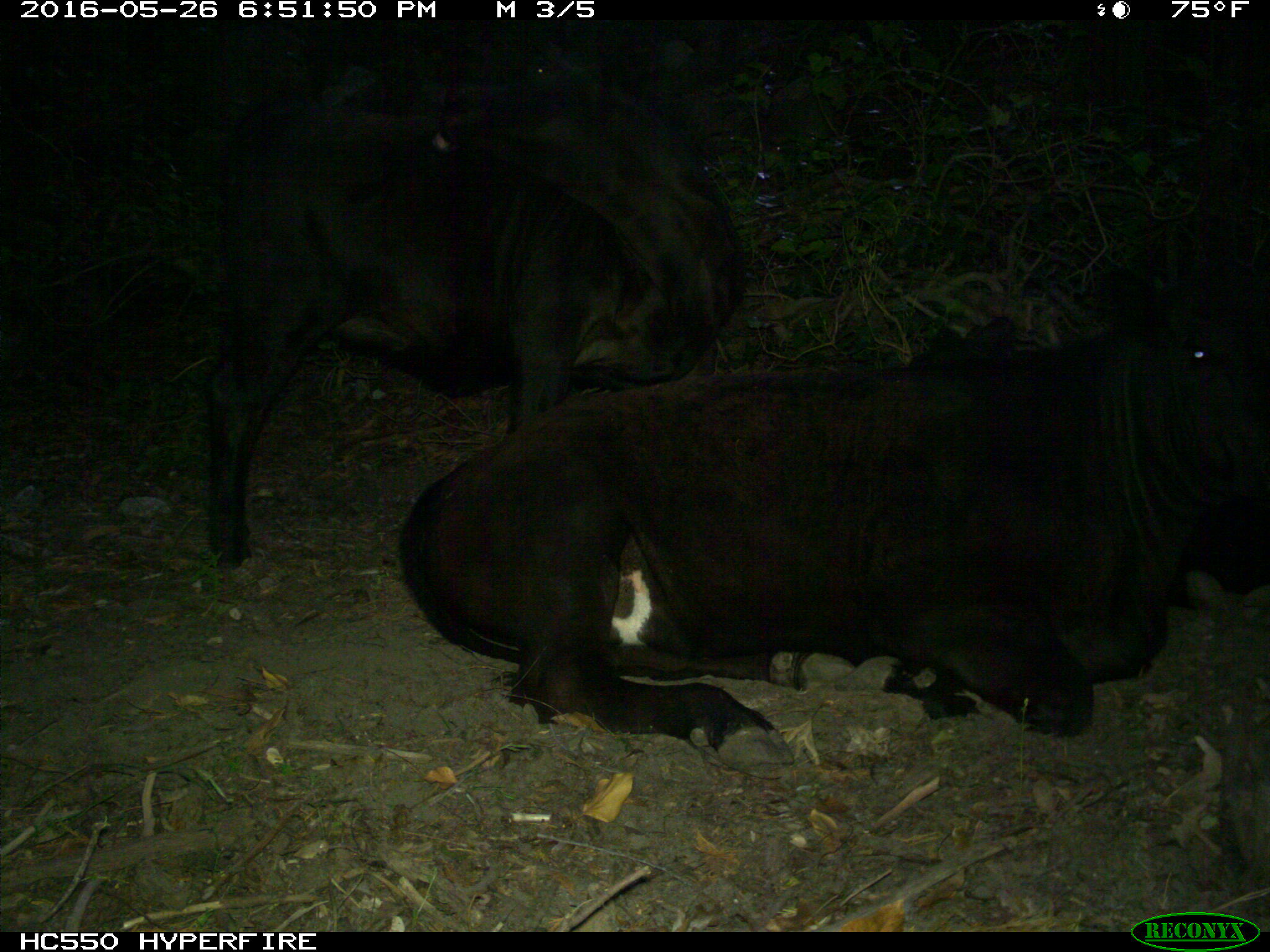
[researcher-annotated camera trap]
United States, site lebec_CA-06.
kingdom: Animalia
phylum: Chordata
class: Mammalia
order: Artiodactyla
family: Bovidae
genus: Bos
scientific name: Bos taurus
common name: domestic cow